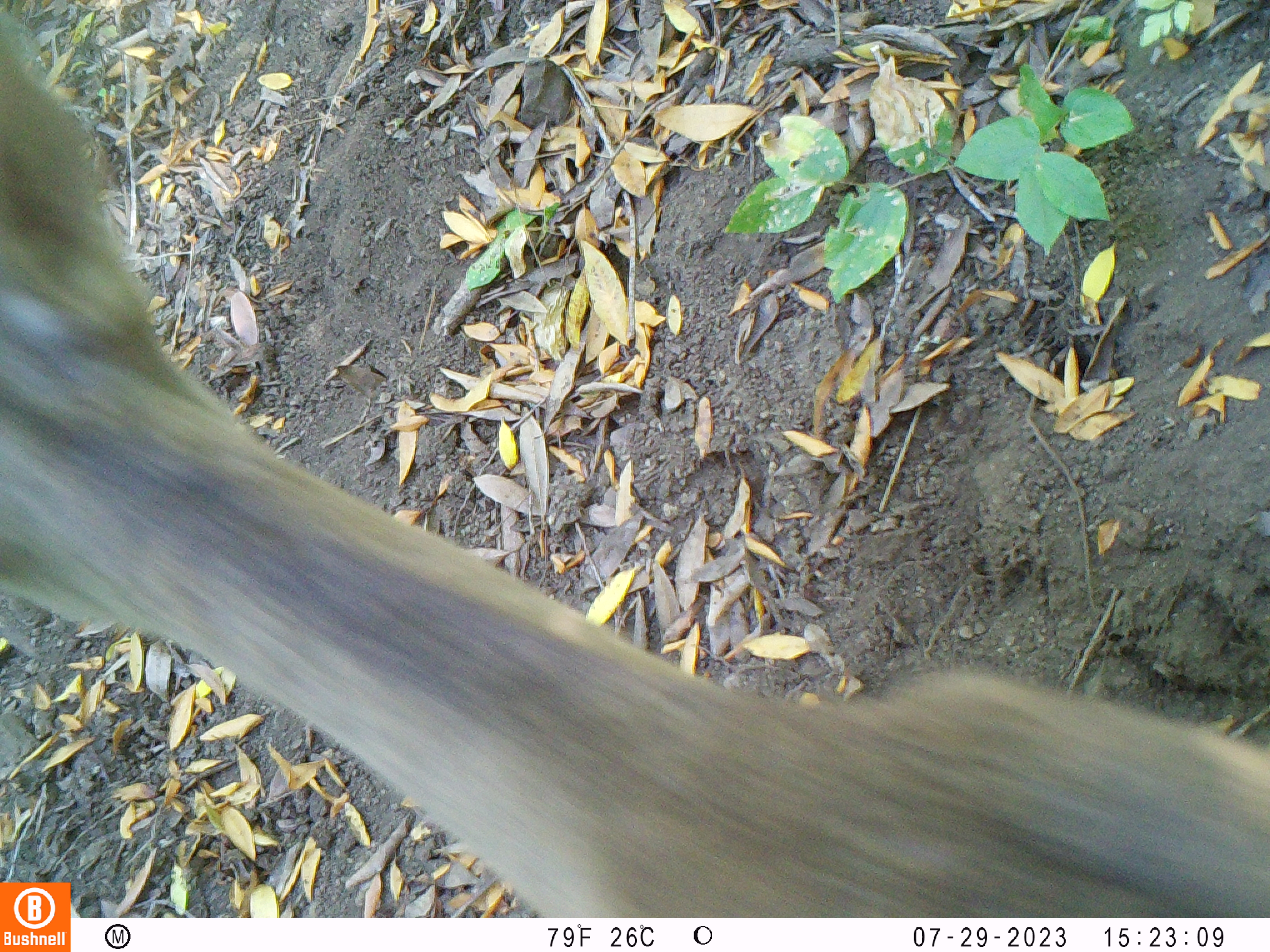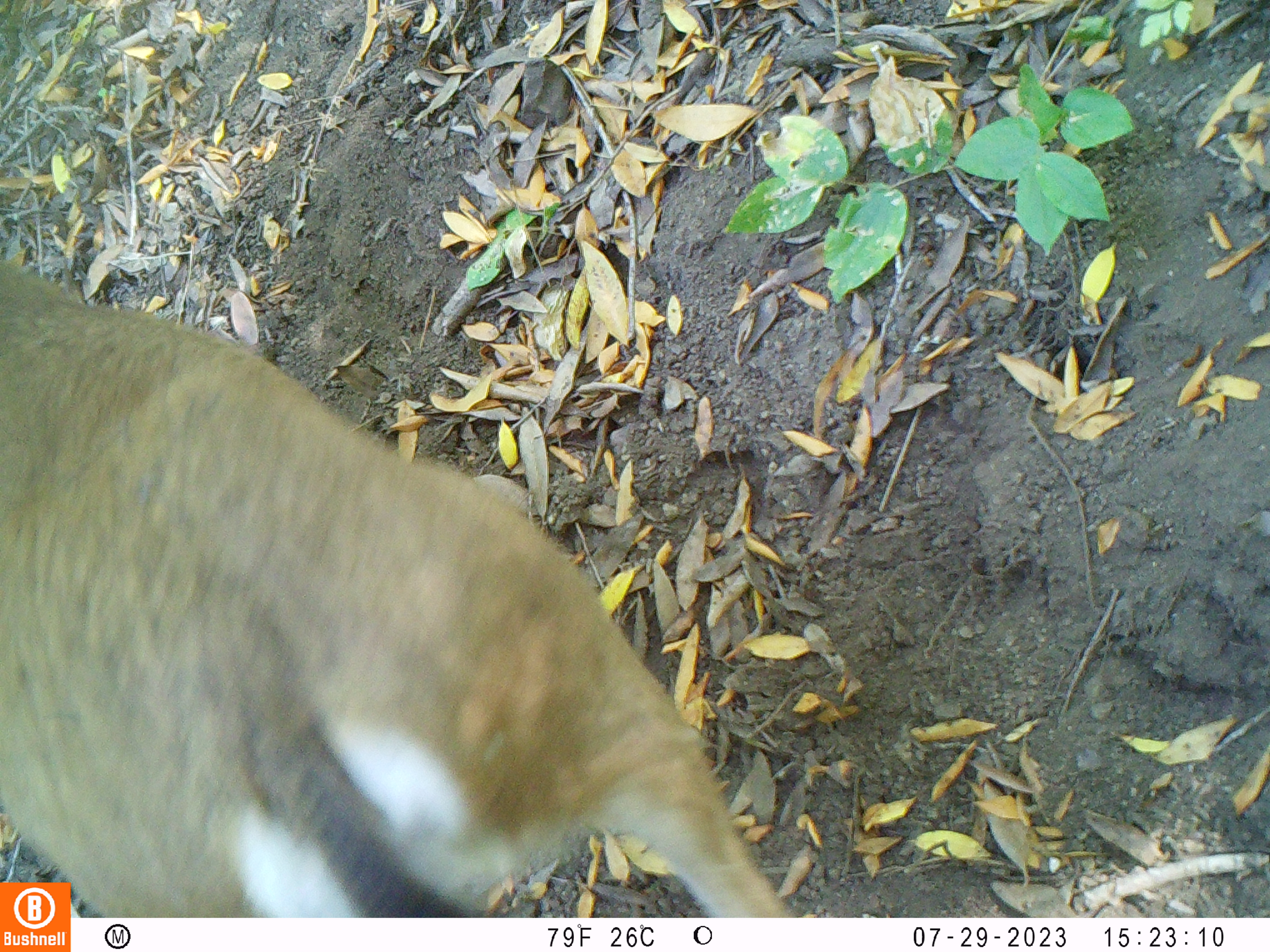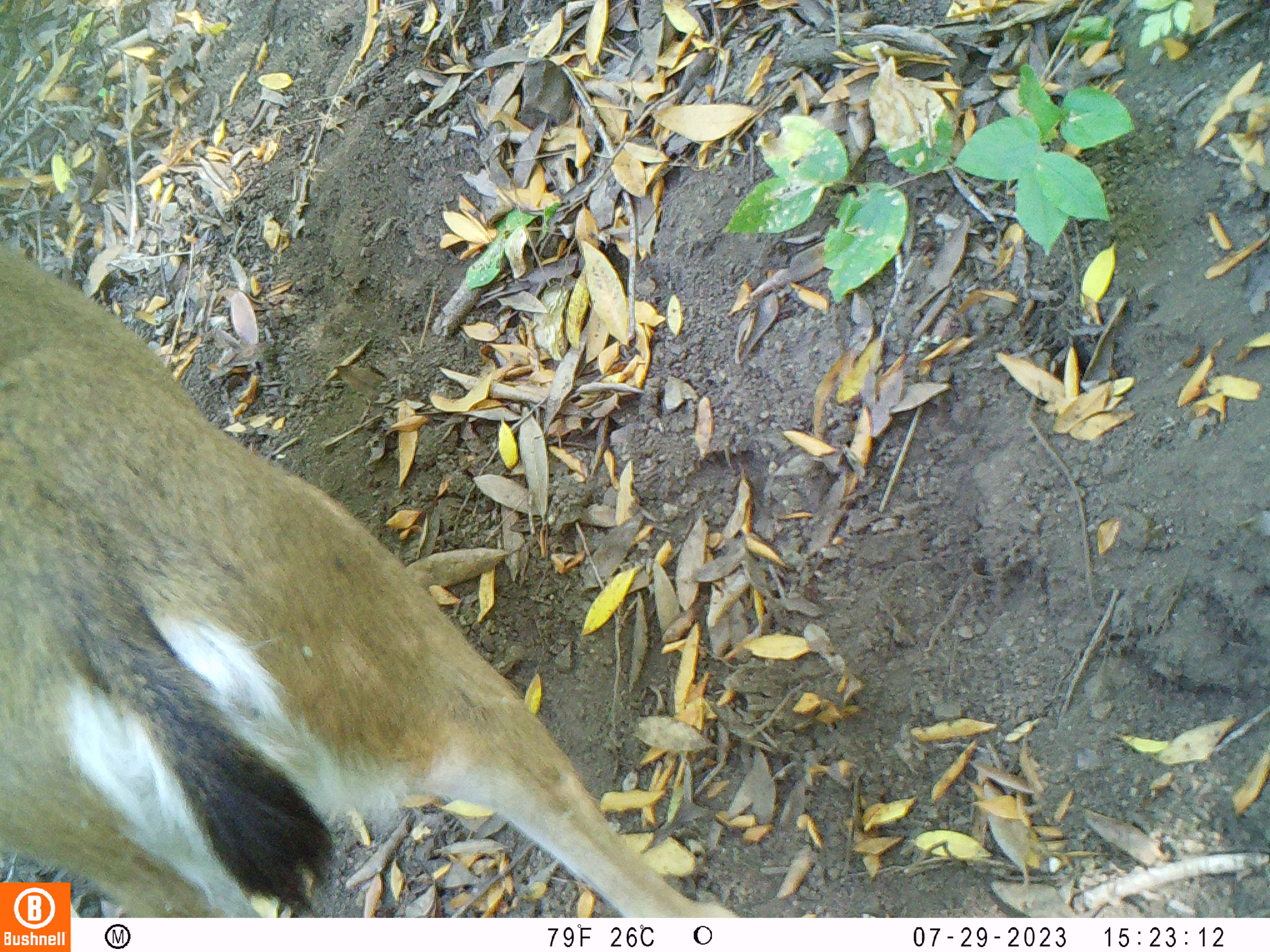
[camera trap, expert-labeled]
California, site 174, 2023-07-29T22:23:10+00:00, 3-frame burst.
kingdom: Animalia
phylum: Chordata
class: Mammalia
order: Artiodactyla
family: Cervidae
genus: Odocoileus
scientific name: Odocoileus hemionus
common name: mule deer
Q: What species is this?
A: Mule deer (Odocoileus hemionus).